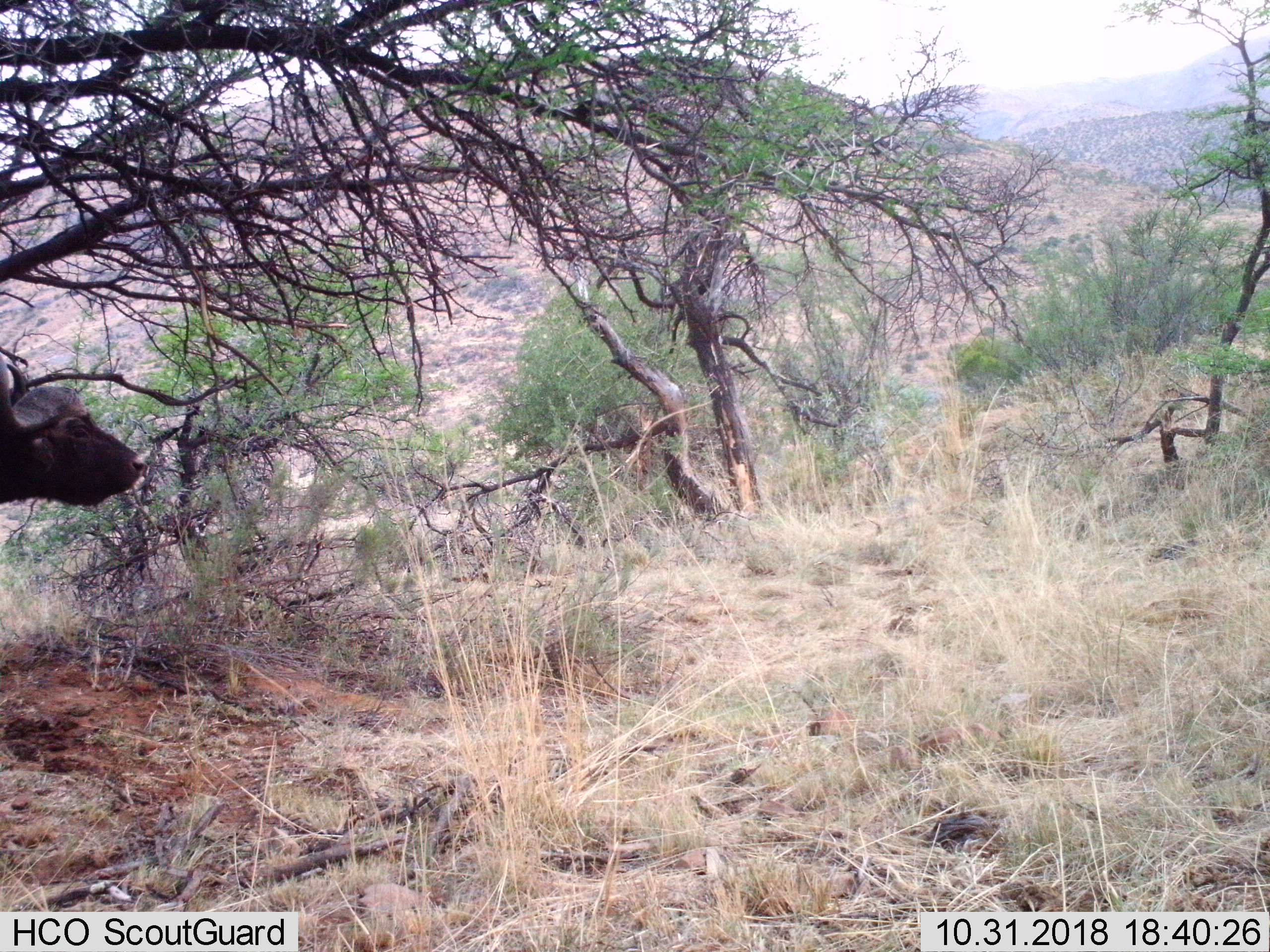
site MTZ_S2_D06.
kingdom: Animalia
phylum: Chordata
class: Mammalia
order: Artiodactyla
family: Bovidae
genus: Syncerus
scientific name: Syncerus caffer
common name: african buffalo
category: buffalo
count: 1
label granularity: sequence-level